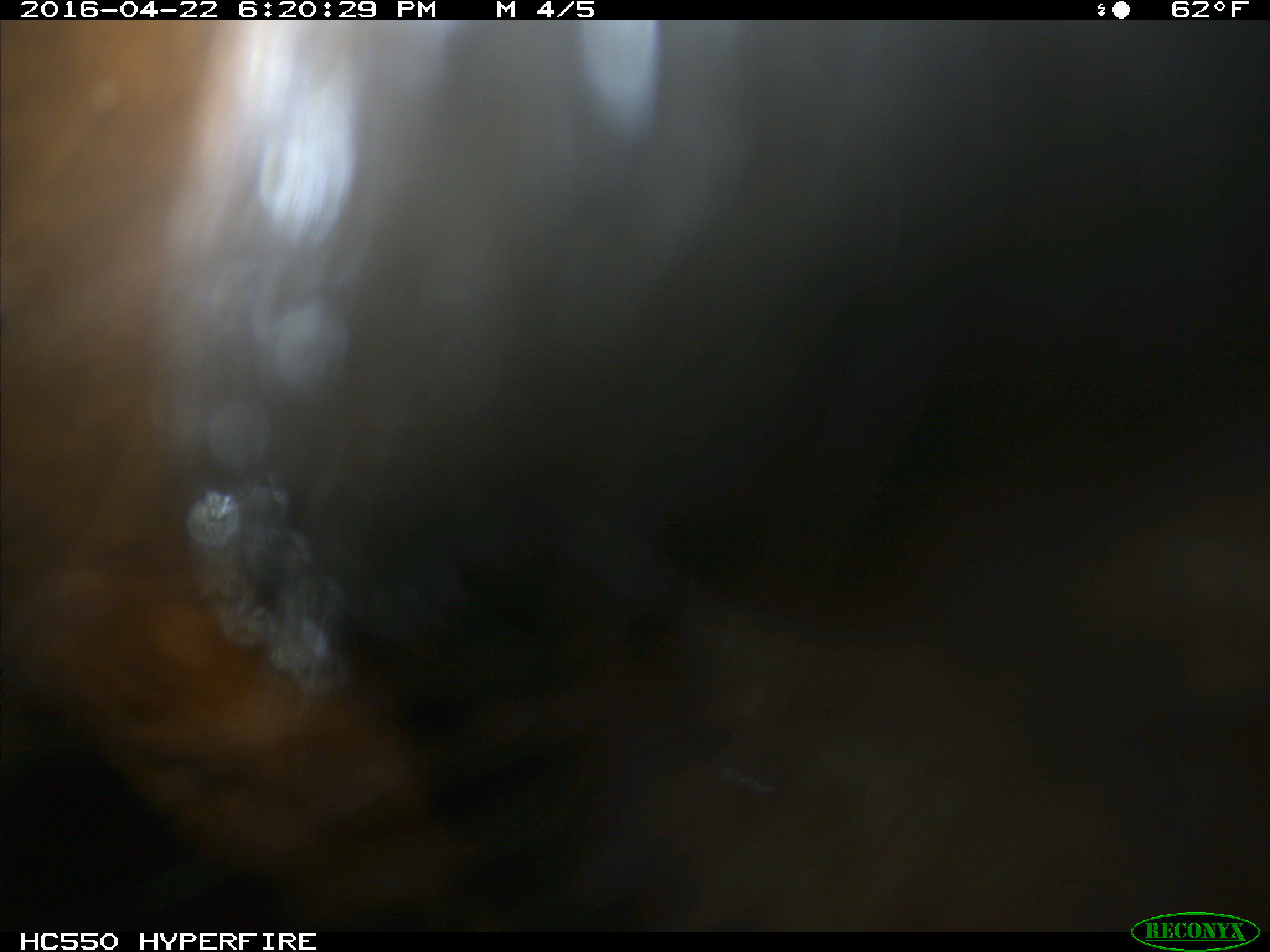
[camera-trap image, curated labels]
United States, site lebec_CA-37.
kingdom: Animalia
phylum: Chordata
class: Mammalia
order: Artiodactyla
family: Bovidae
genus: Bos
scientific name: Bos taurus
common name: domestic cow